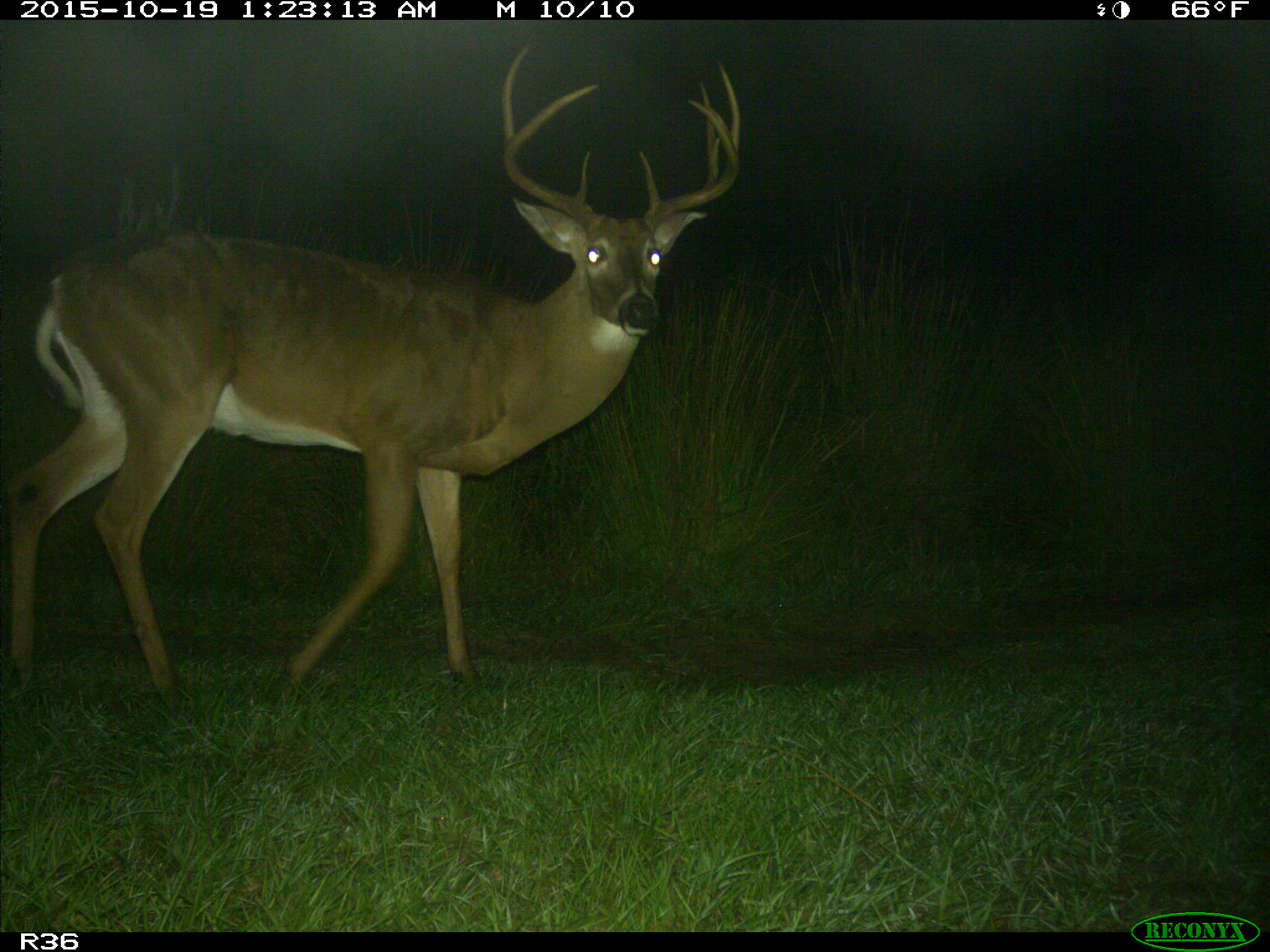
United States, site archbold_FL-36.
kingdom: Animalia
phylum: Chordata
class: Mammalia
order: Artiodactyla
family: Cervidae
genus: Odocoileus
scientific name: Odocoileus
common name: deer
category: unidentified deer